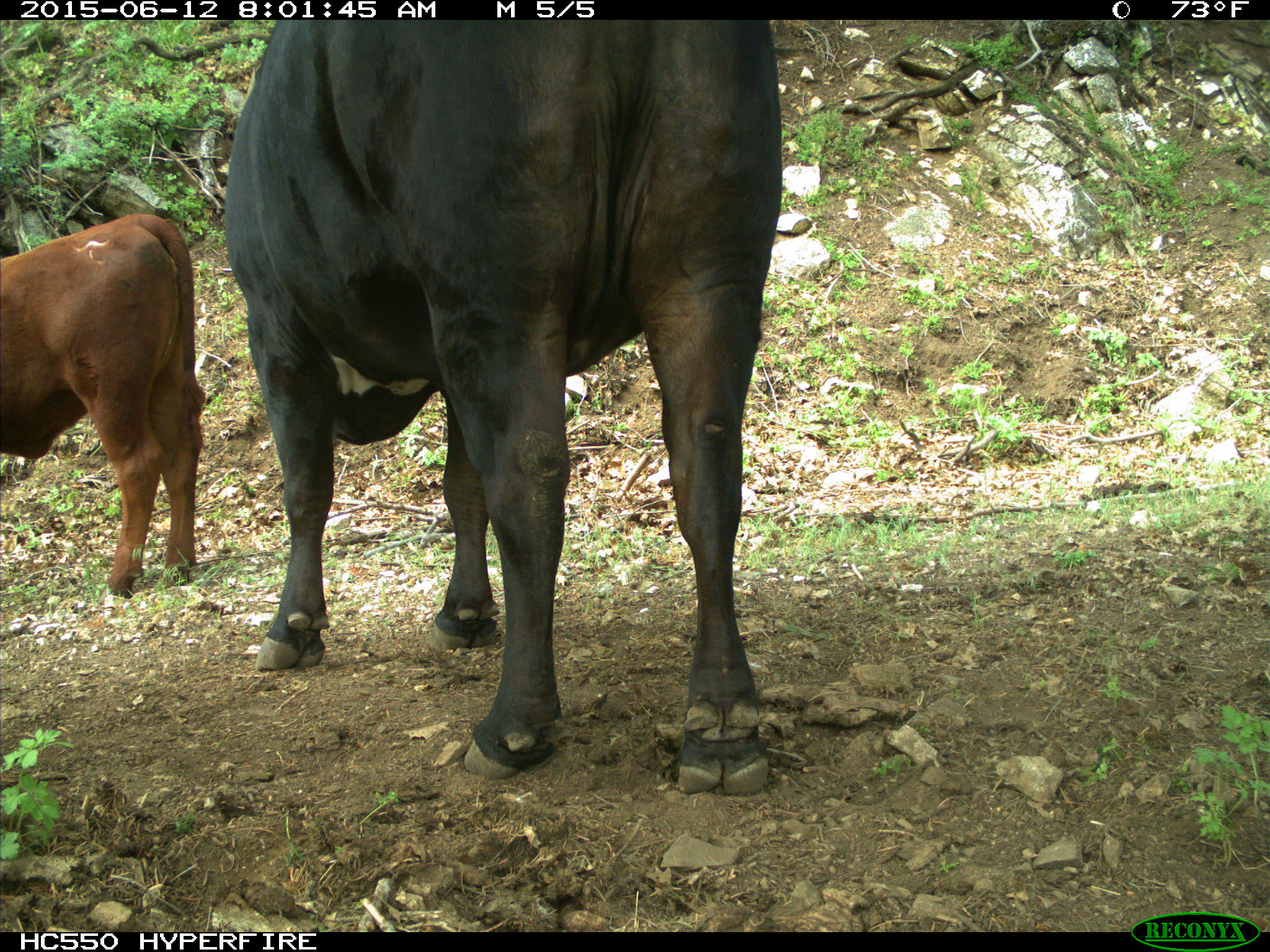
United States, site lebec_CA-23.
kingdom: Animalia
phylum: Chordata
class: Mammalia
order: Artiodactyla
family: Bovidae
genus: Bos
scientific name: Bos taurus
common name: domestic cow